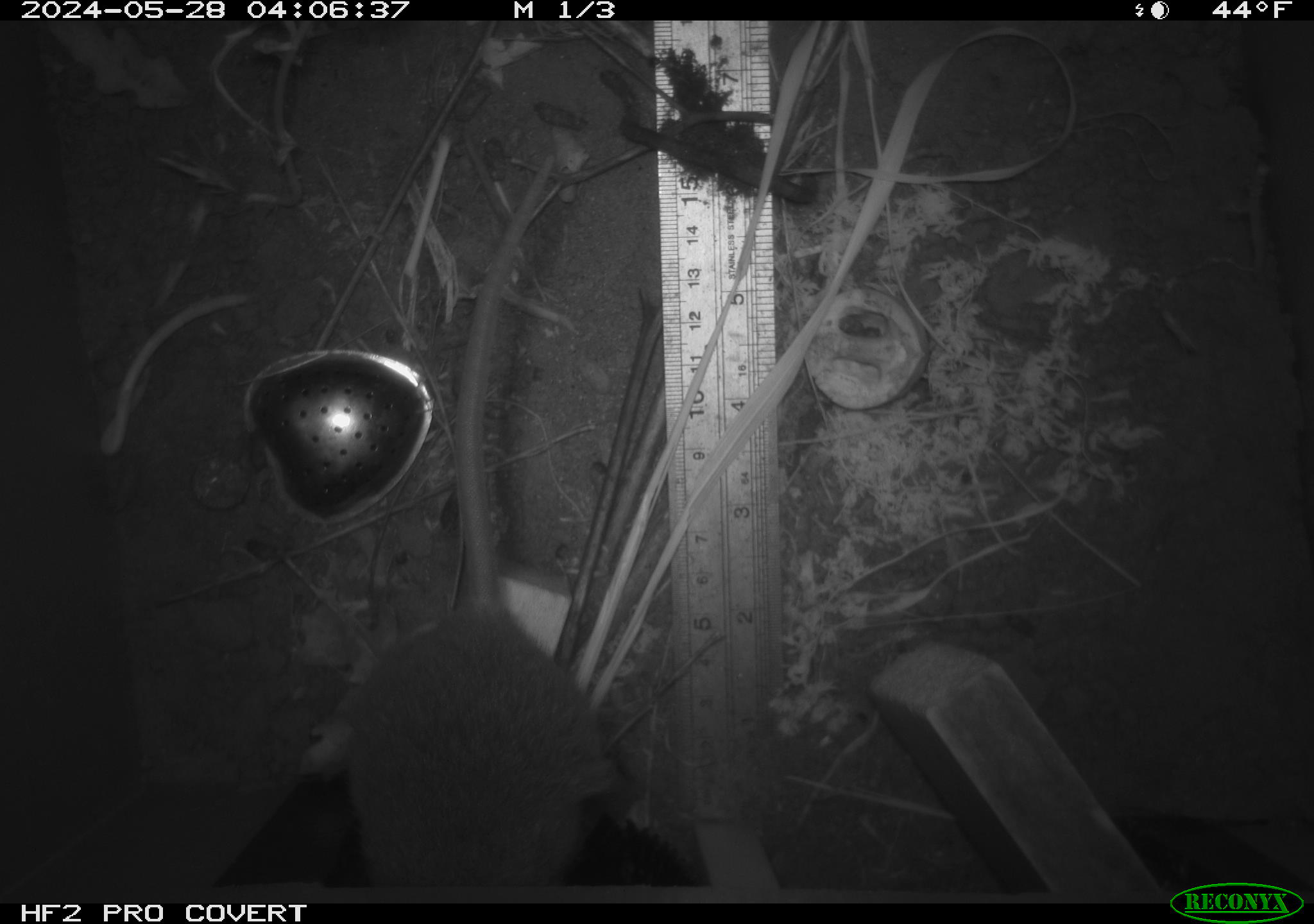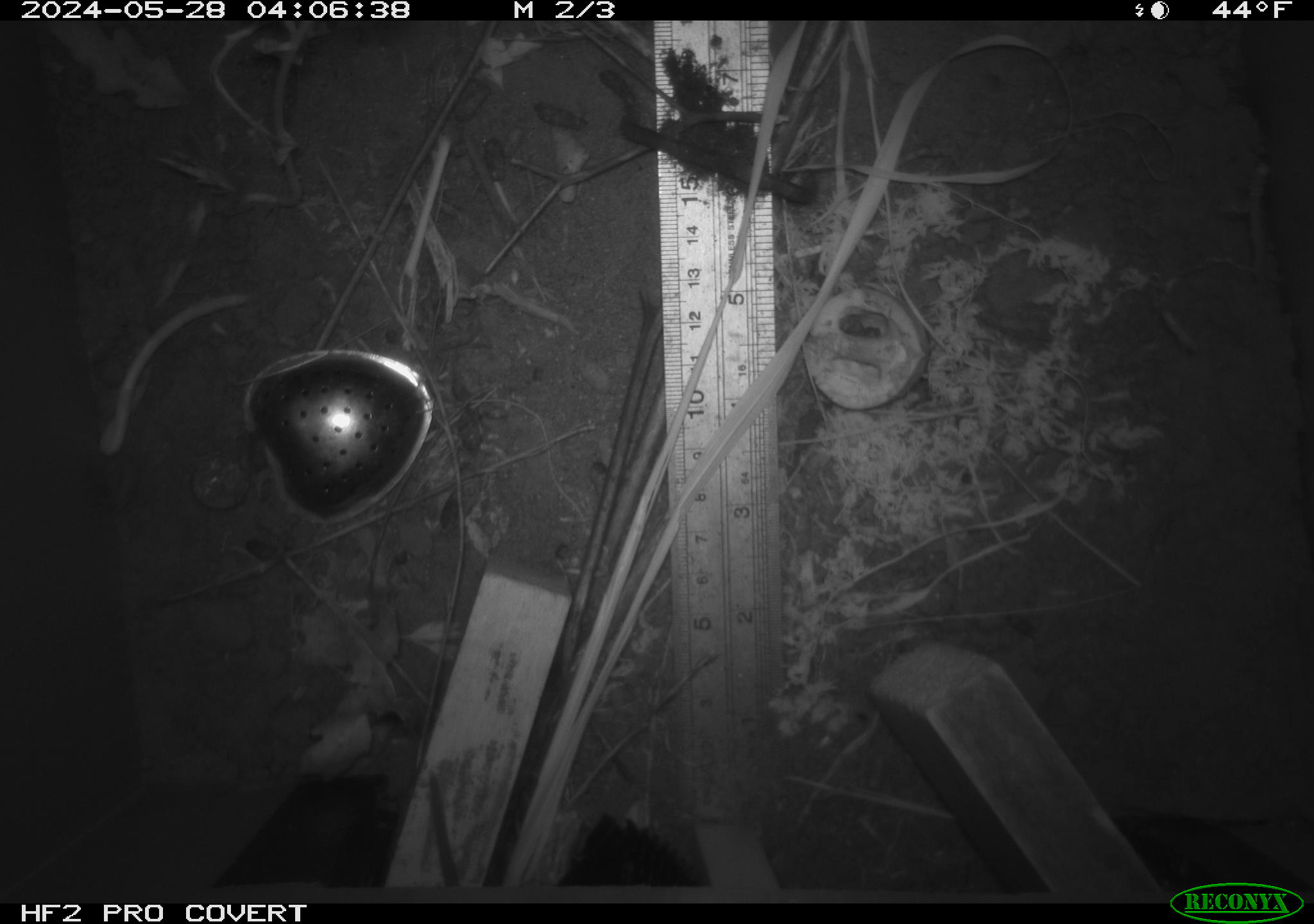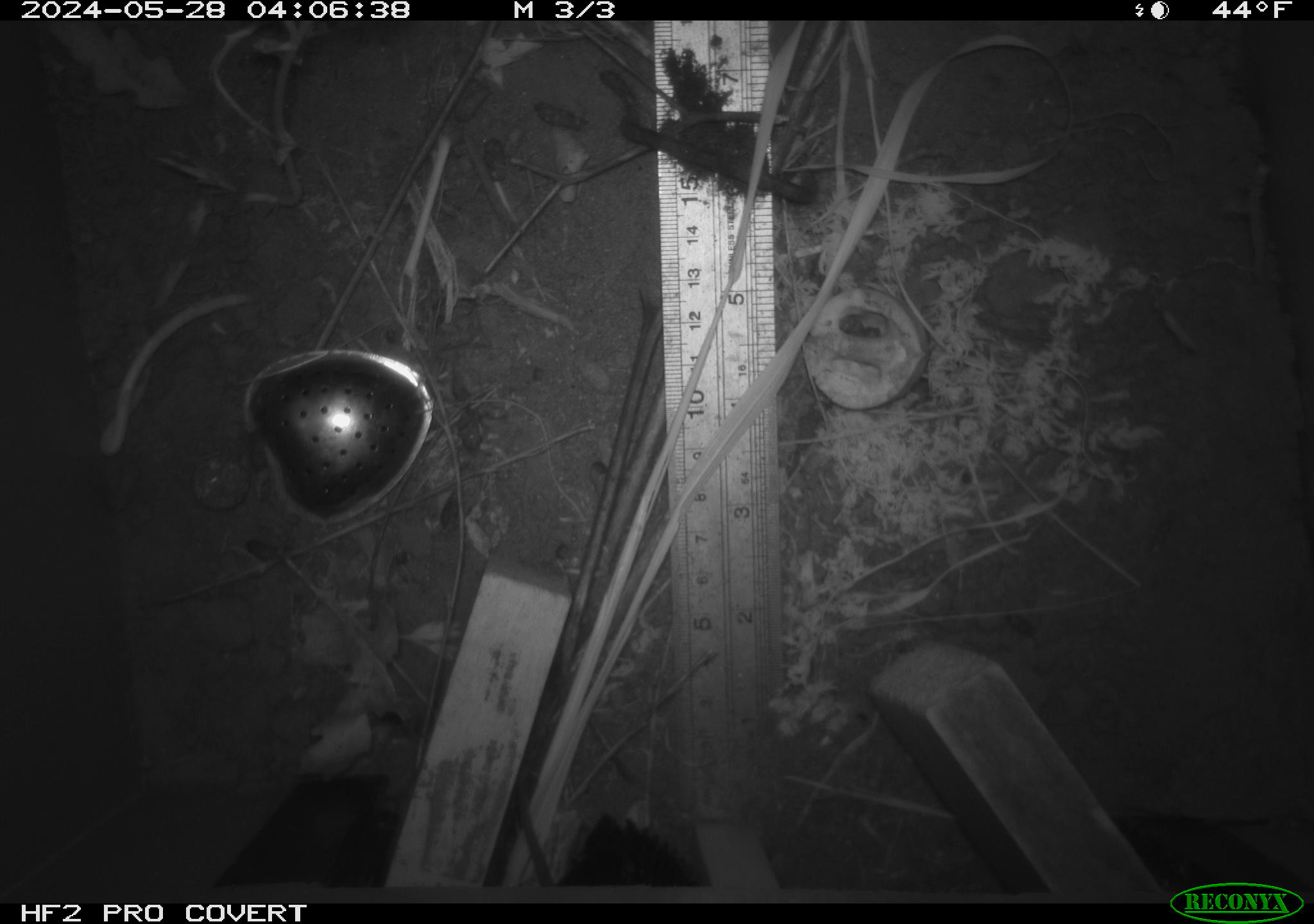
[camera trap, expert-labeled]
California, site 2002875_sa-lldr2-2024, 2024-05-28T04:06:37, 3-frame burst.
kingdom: Animalia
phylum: Chordata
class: Mammalia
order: Rodentia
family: Muridae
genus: Rattus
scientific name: Rattus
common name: rat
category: rattus species